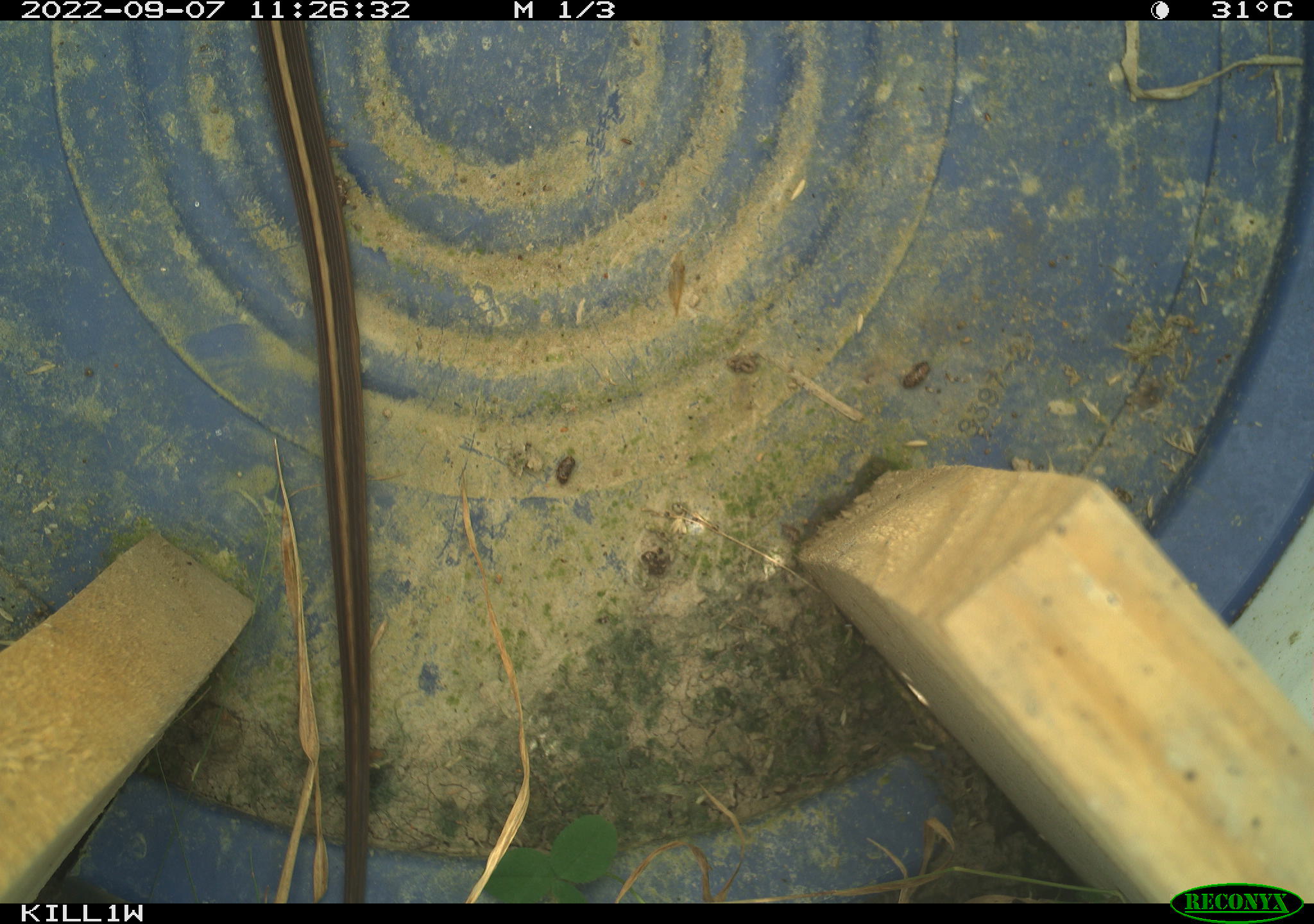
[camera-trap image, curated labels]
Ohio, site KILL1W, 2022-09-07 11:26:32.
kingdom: Animalia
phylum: Chordata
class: Reptilia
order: Squamata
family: Colubridae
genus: Thamnophis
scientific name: Thamnophis sirtalis sirtalis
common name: eastern gartersnake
Eastern gartersnake (Thamnophis sirtalis sirtalis).